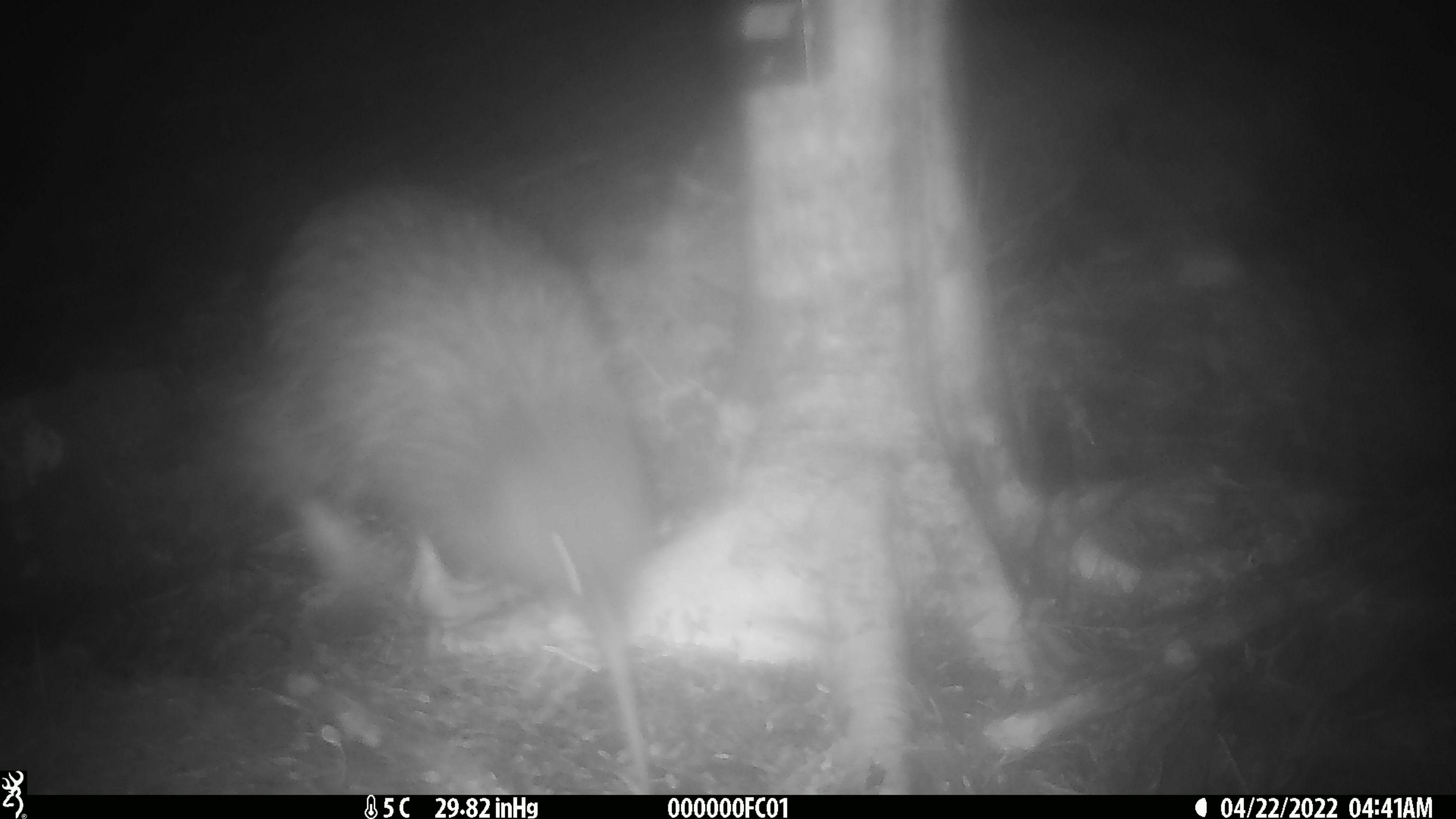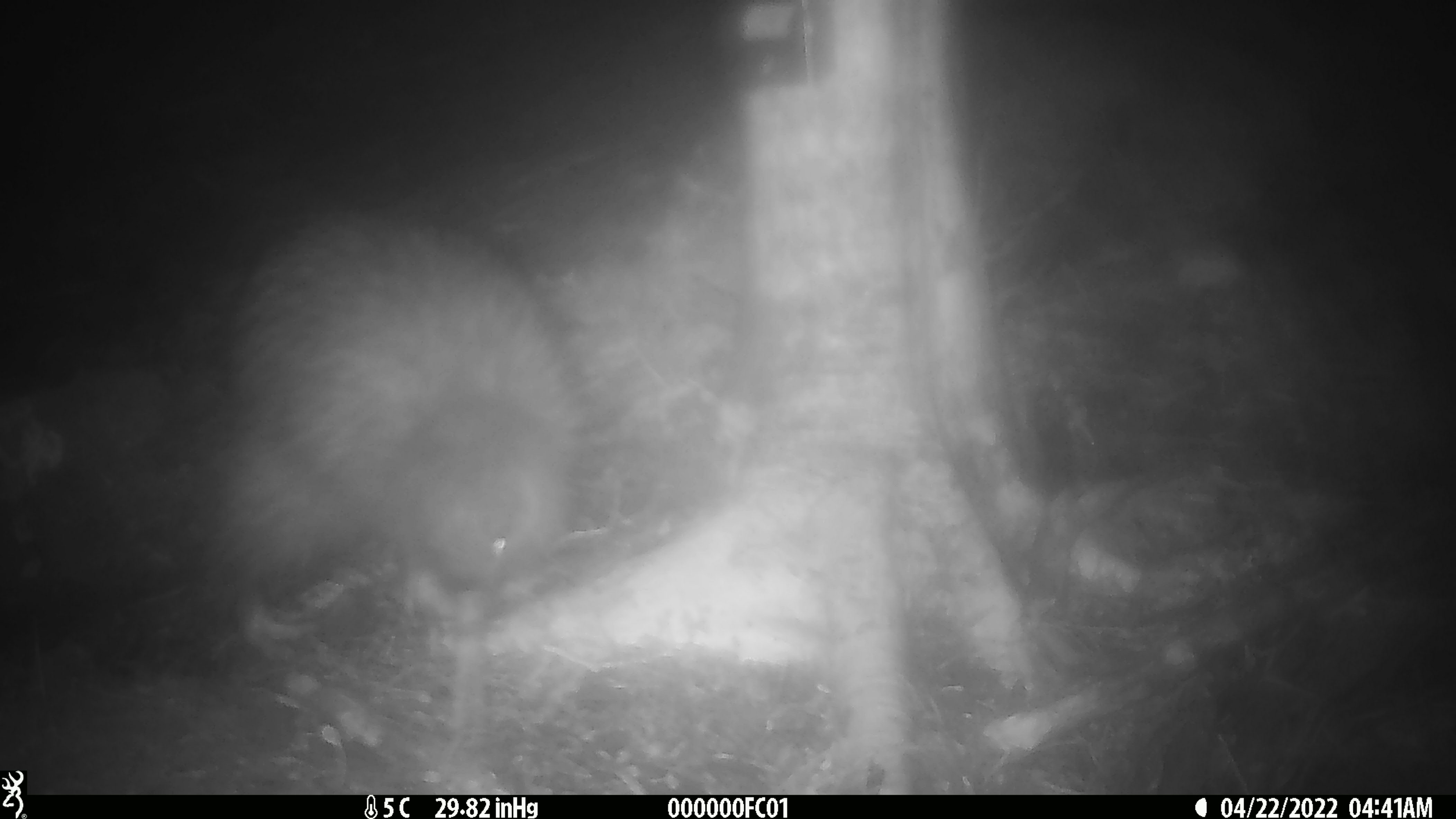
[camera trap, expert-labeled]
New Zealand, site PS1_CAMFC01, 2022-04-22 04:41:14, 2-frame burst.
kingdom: Animalia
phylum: Chordata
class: Aves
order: Apterygiformes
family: Apterygidae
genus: Apteryx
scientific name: Apteryx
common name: kiwi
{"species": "kiwi (Apteryx)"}